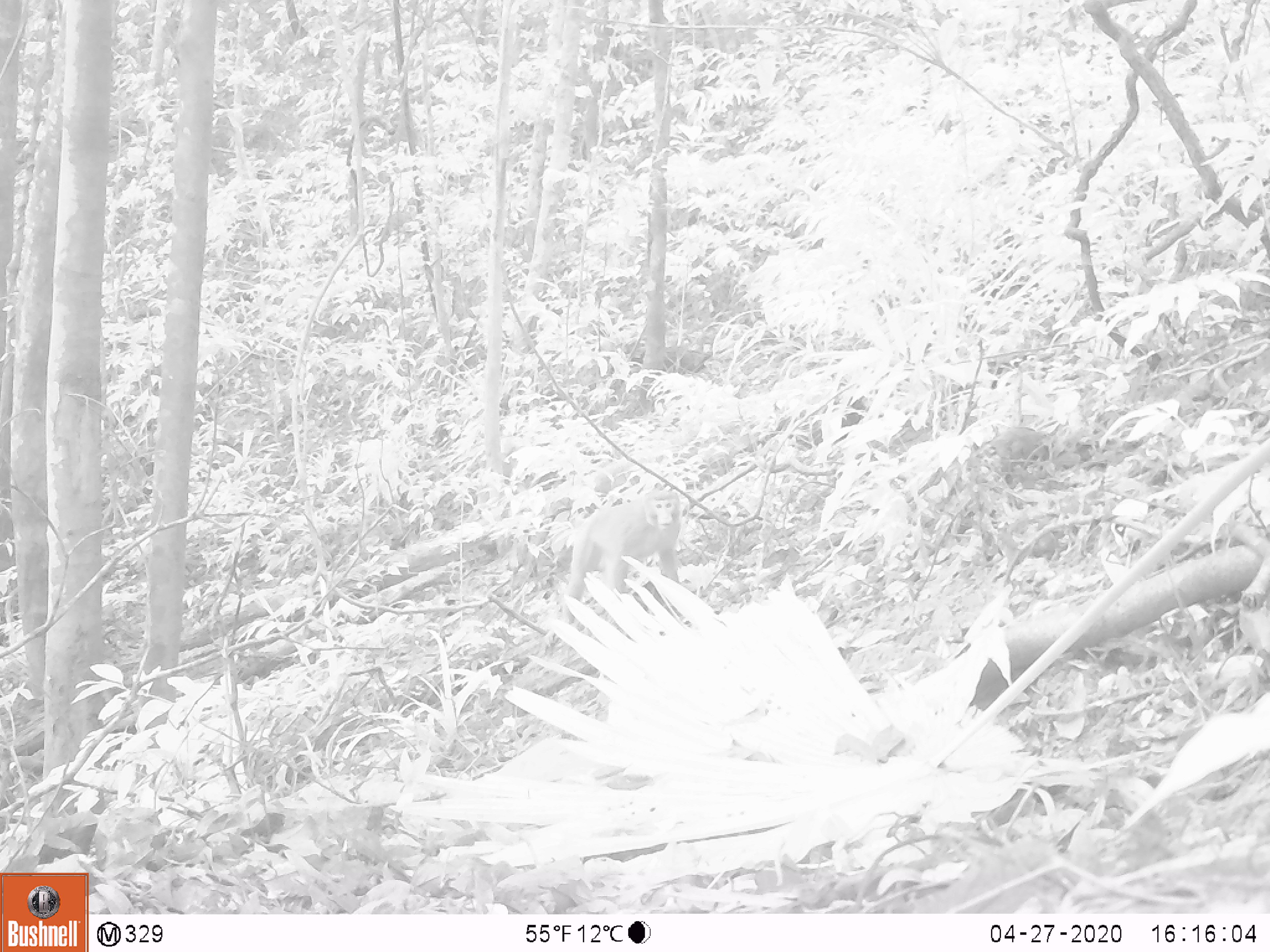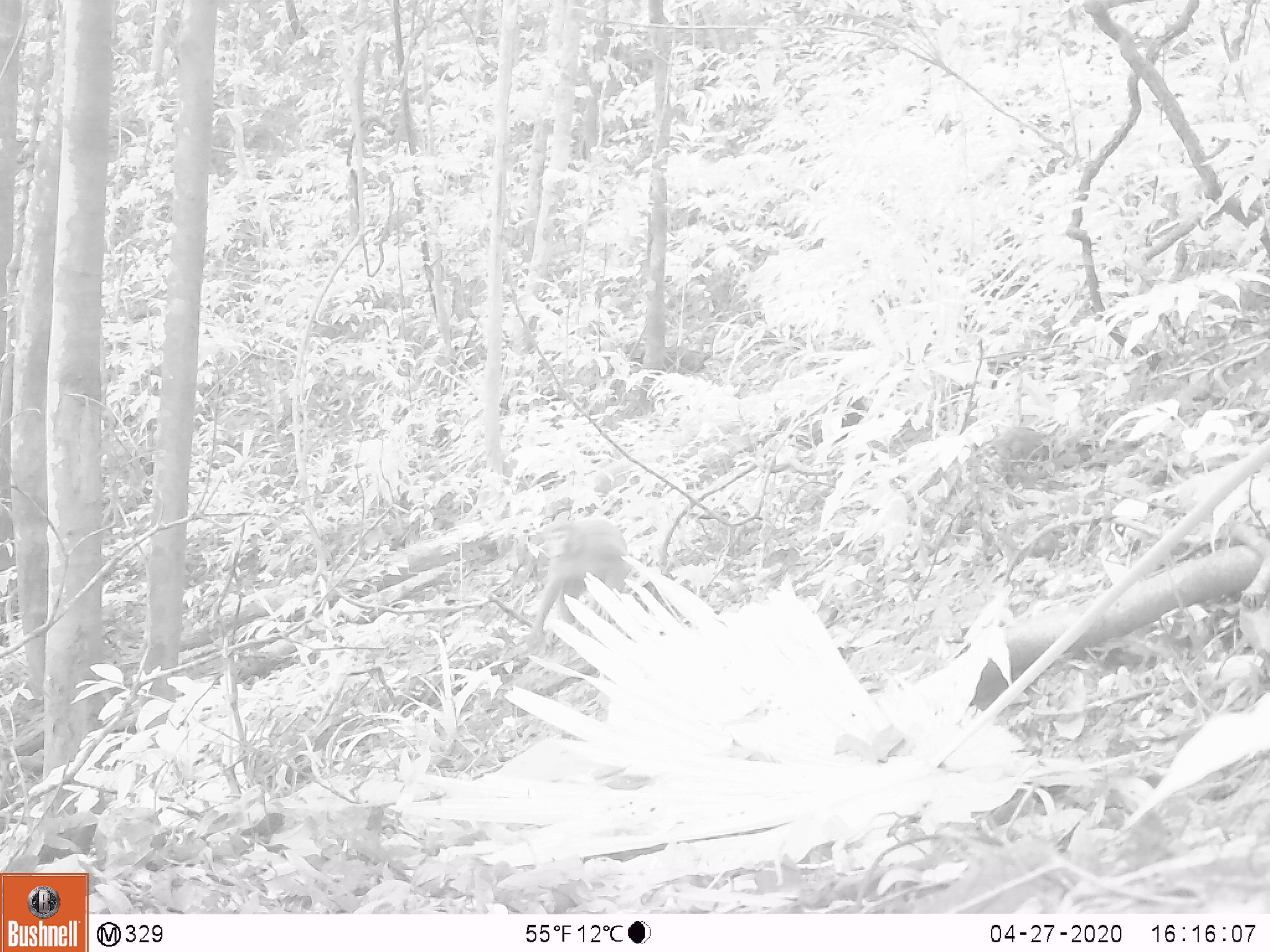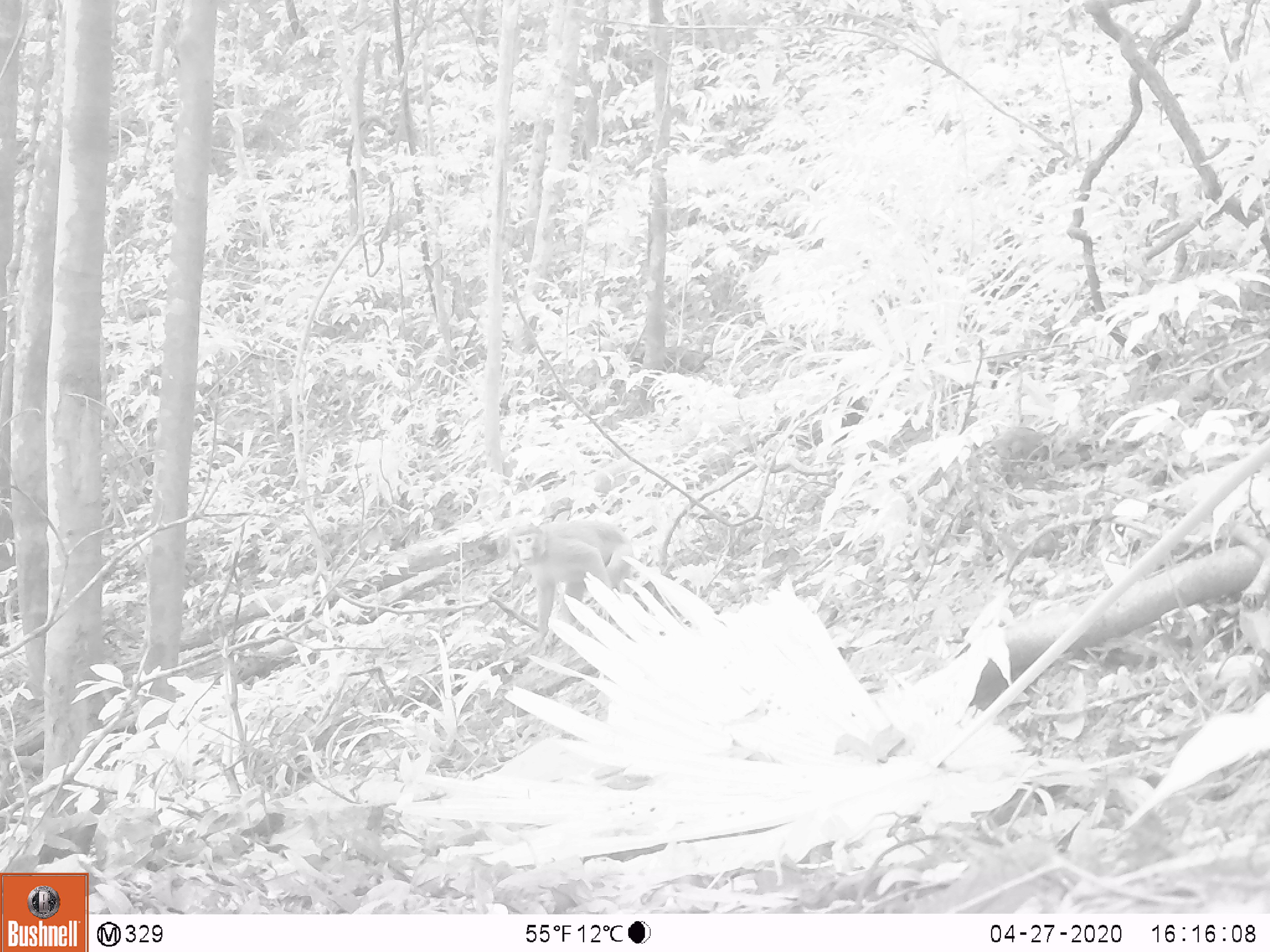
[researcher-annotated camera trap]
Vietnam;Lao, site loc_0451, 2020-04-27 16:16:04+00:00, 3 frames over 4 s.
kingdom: Animalia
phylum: Chordata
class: Mammalia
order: Primates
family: Cercopithecidae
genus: Macaca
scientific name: Macaca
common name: macaques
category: assam or rhesus macaque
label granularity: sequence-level